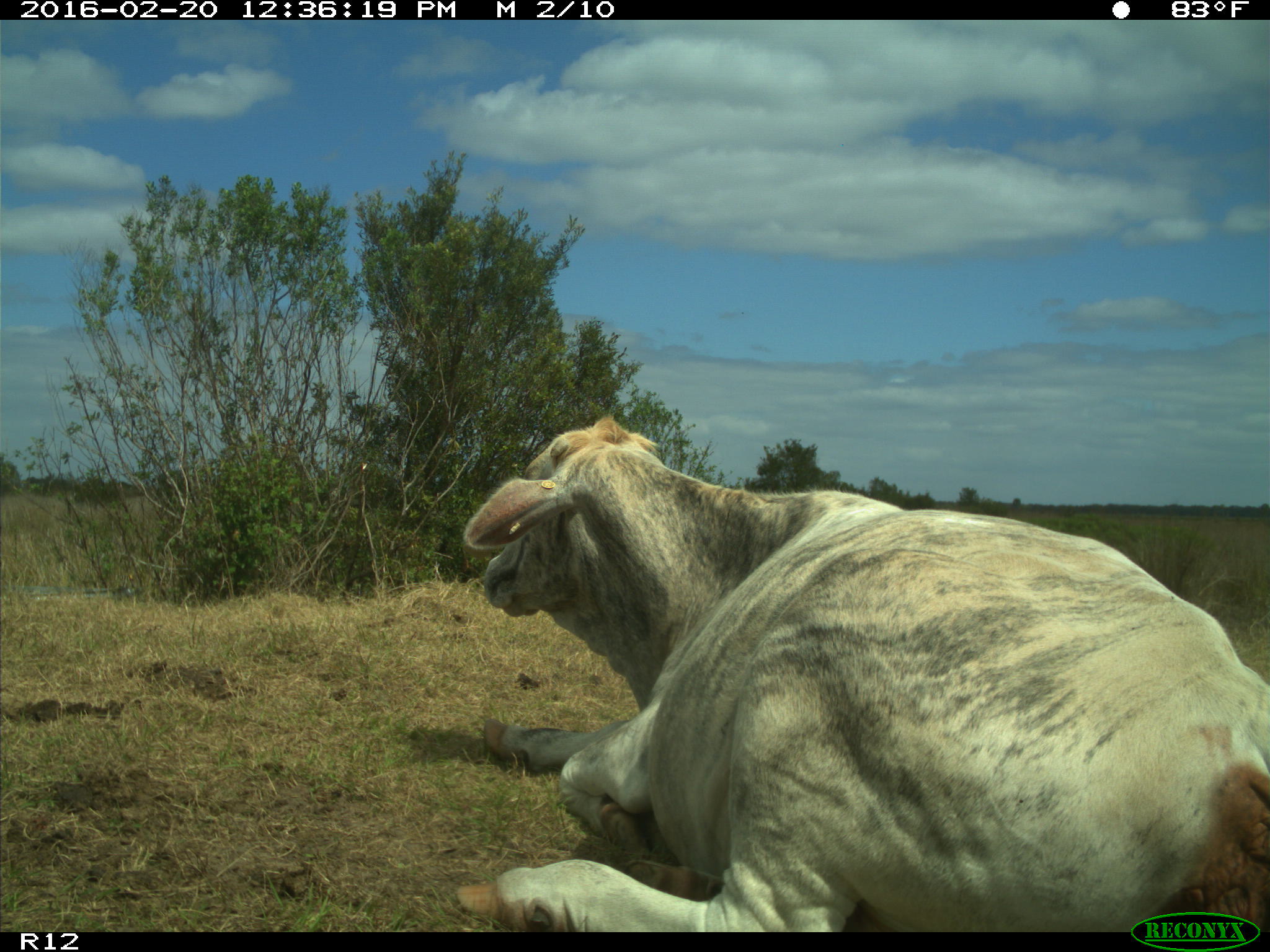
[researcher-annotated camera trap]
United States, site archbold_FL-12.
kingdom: Animalia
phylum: Chordata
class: Mammalia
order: Artiodactyla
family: Bovidae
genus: Bos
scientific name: Bos taurus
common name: domestic cow